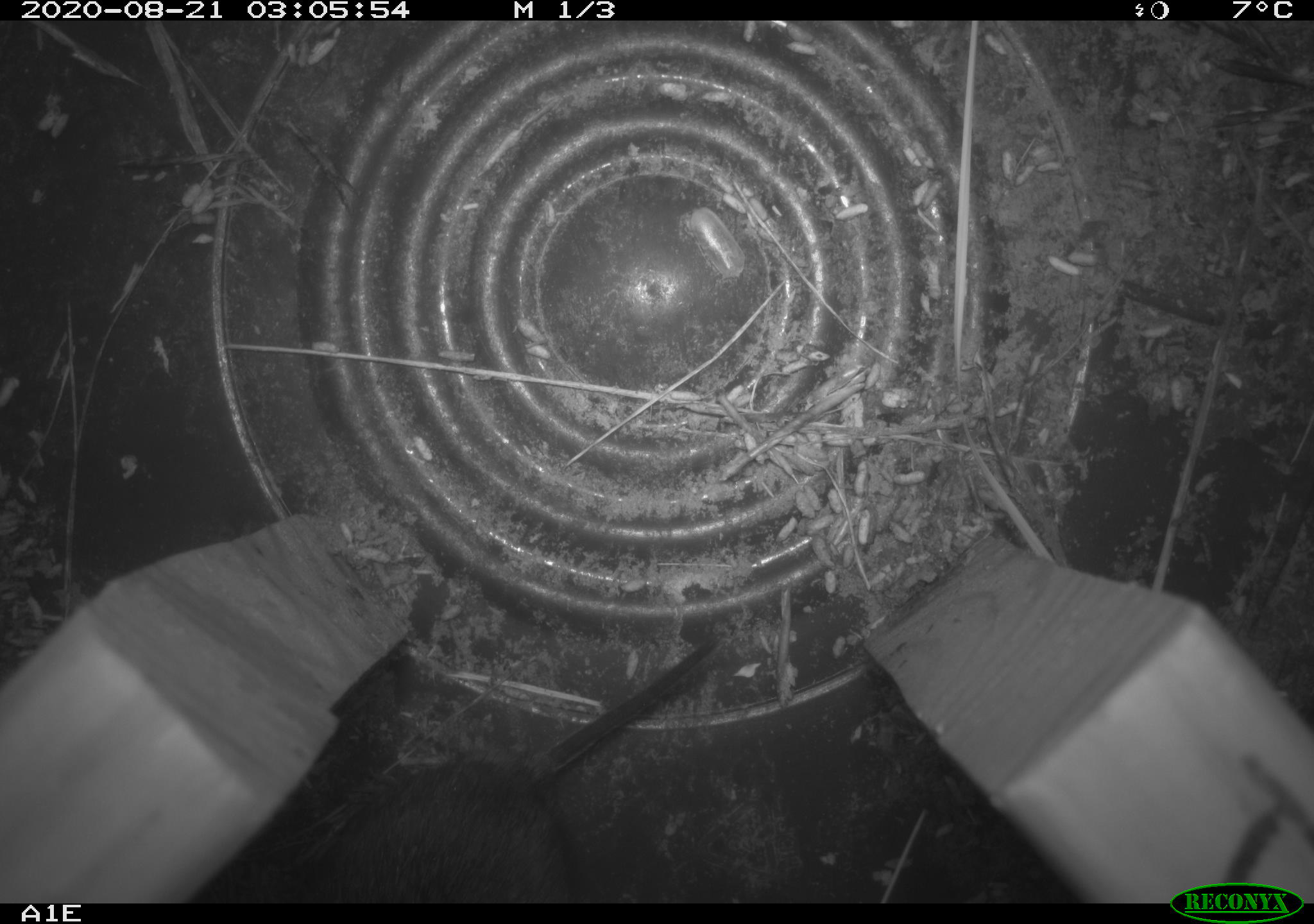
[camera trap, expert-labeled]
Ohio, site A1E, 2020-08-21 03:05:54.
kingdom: Animalia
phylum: Chordata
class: Mammalia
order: Rodentia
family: Cricetidae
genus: Microtus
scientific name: Microtus pennsylvanicus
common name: meadow vole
Meadow vole (Microtus pennsylvanicus).